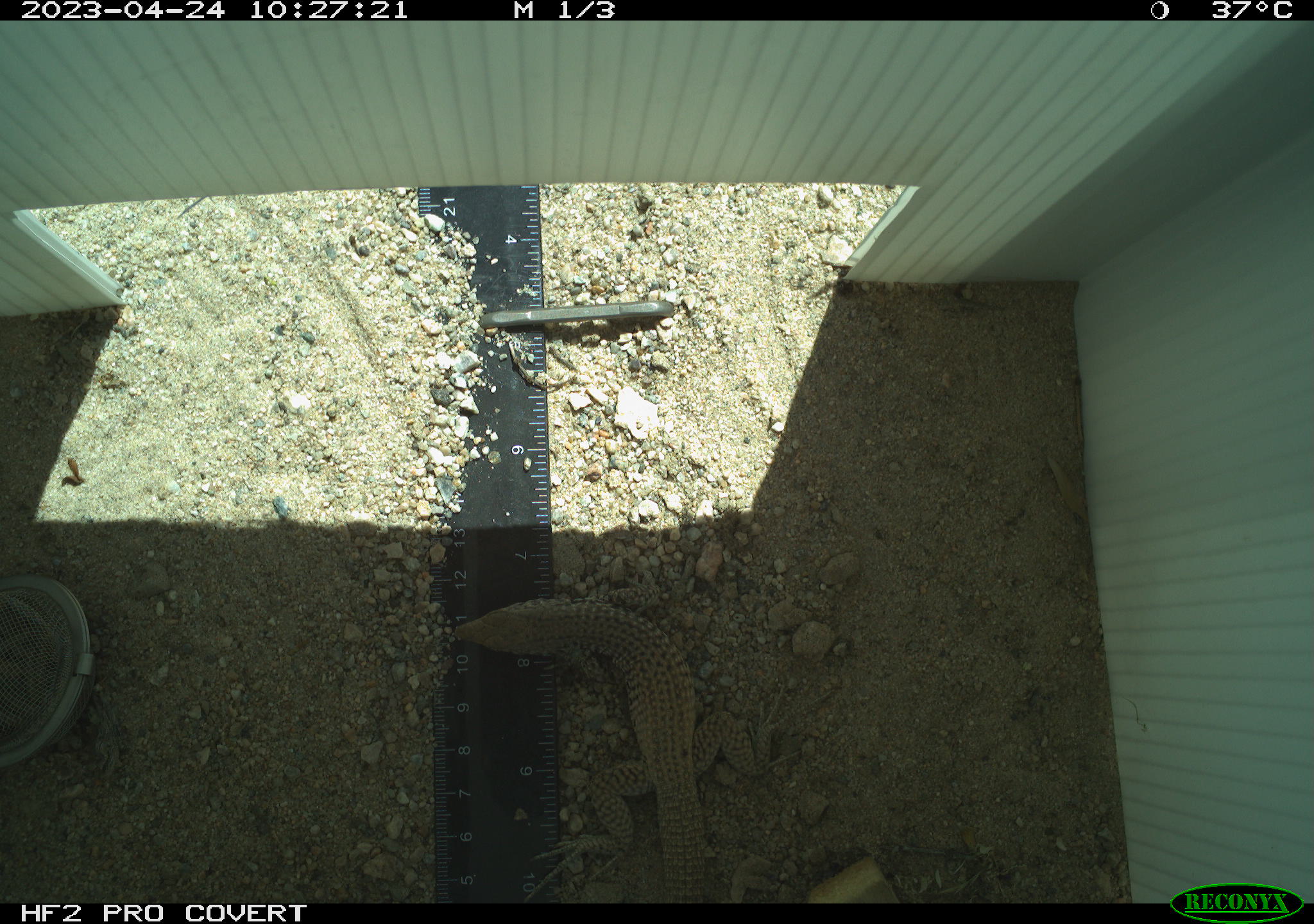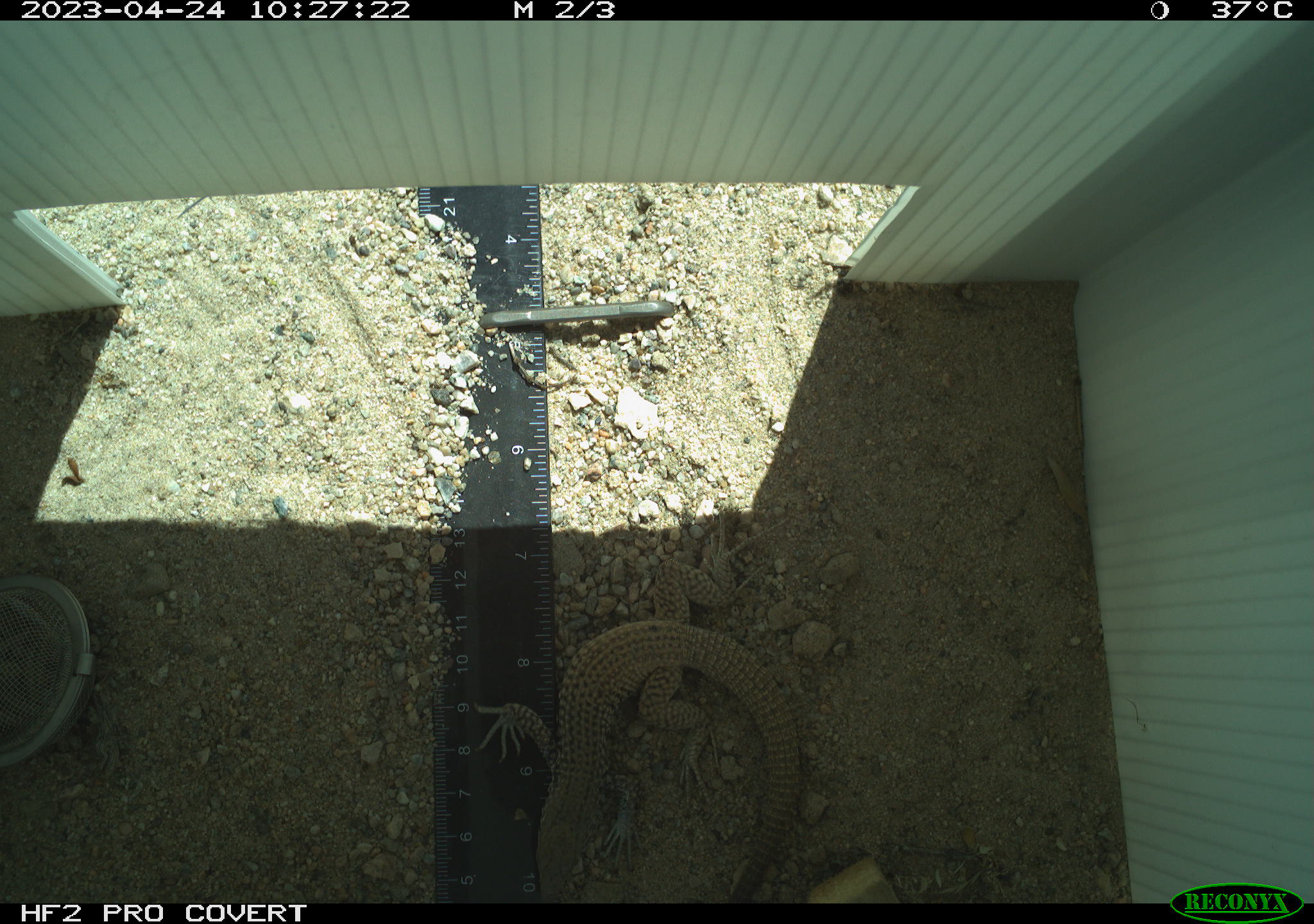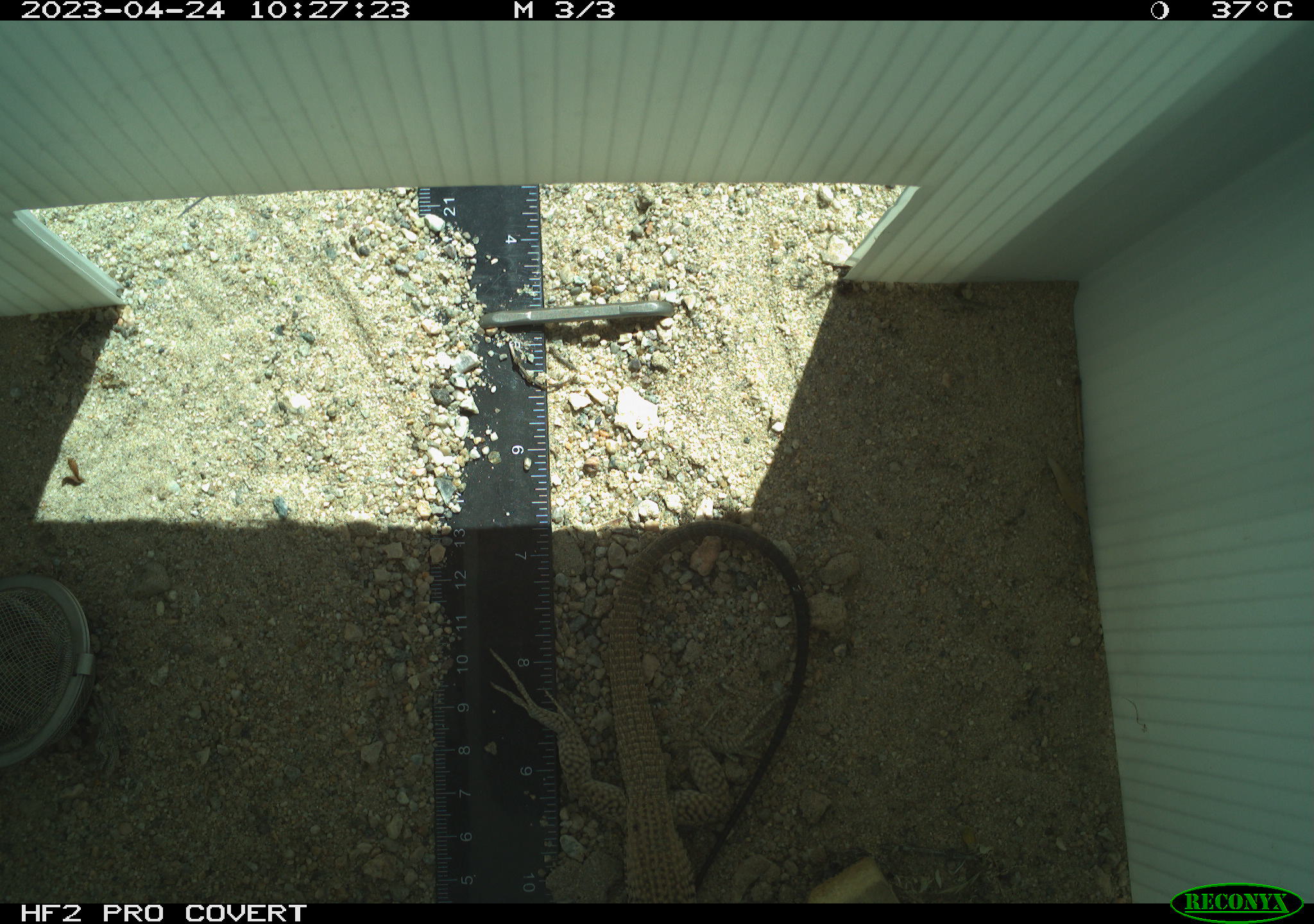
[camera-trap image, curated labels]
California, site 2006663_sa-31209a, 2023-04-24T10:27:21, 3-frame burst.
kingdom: Animalia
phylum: Chordata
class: Reptilia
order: Squamata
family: Teiidae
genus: Aspidoscelis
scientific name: Aspidoscelis tigris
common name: western whiptail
Western whiptail (Aspidoscelis tigris).